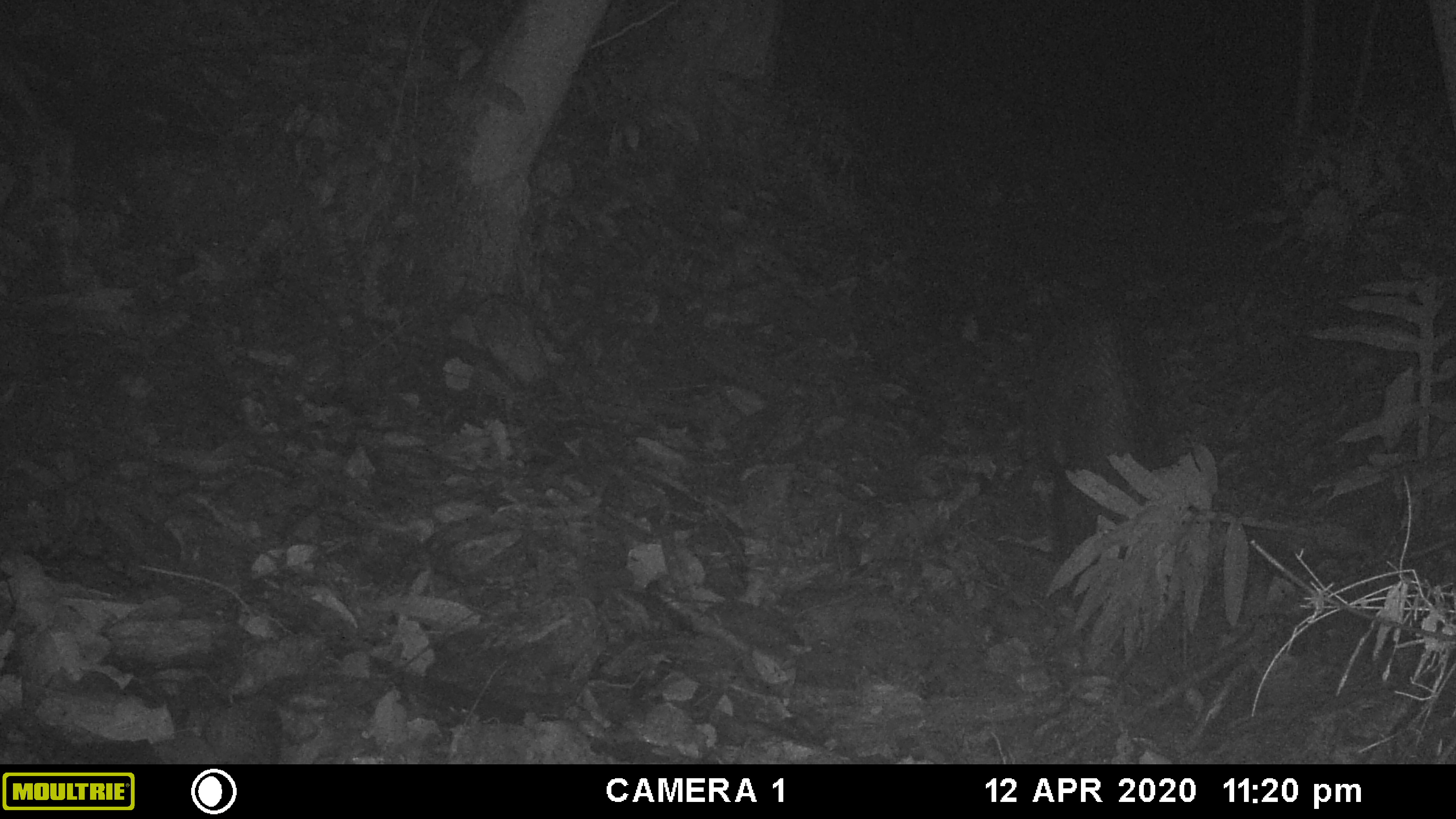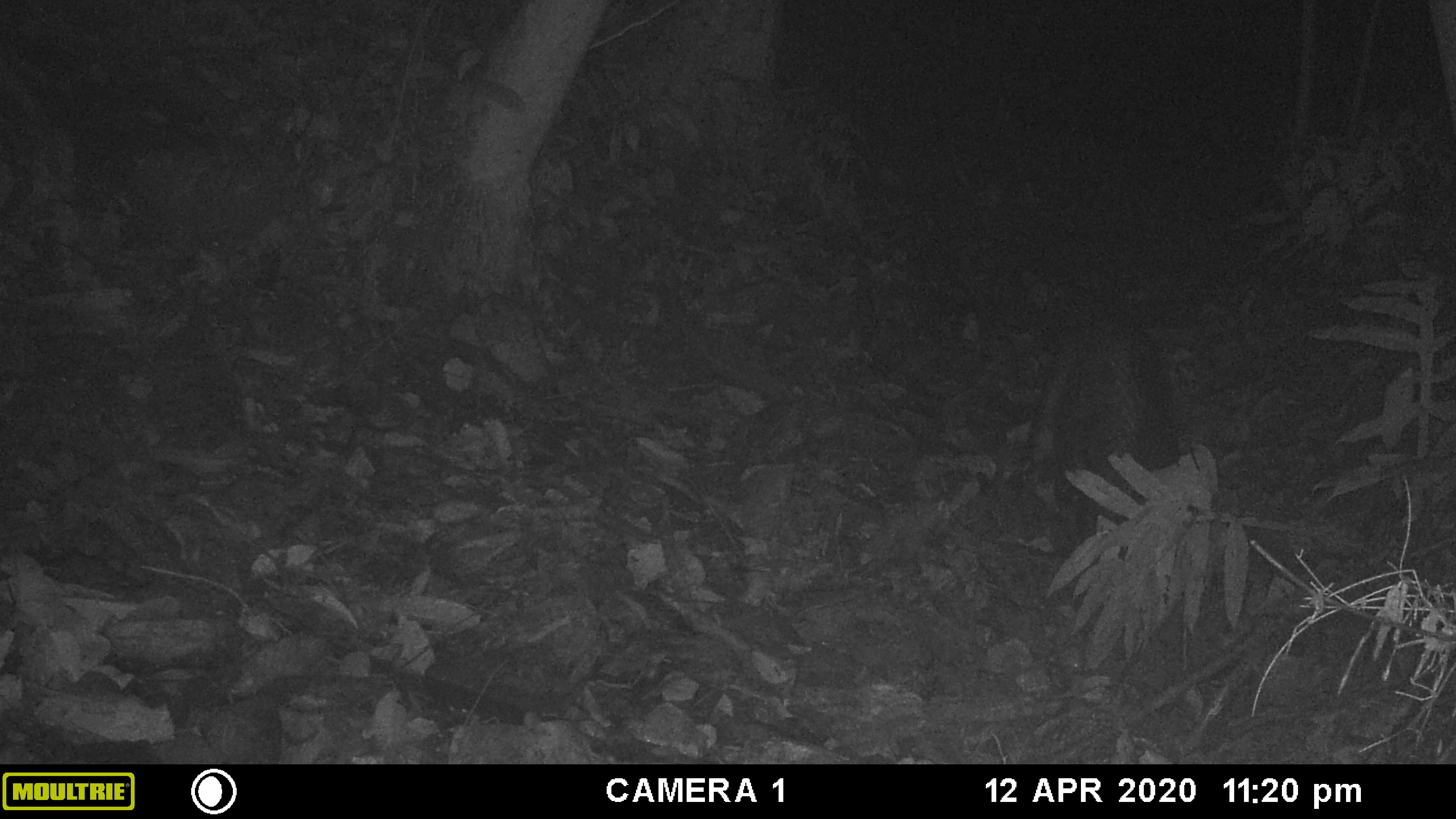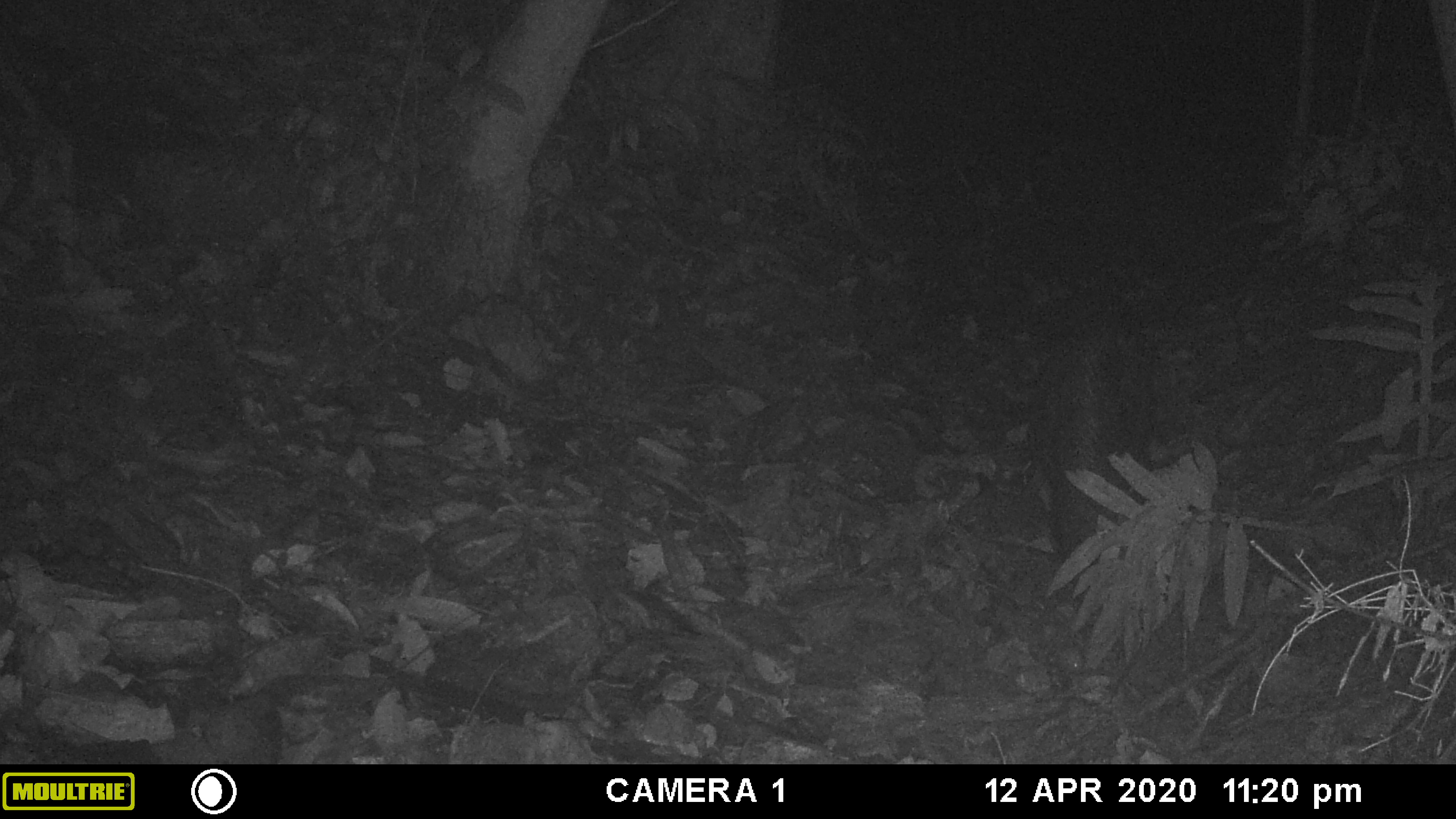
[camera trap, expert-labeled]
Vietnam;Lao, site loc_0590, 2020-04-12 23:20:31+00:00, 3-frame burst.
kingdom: Animalia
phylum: Chordata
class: Mammalia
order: Artiodactyla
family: Suidae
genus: Sus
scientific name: Sus scrofa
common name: eurasian wild pig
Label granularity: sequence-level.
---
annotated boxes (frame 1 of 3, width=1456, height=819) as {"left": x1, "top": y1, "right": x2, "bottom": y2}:
eurasian wild pig: {"left": 1027, "top": 302, "right": 1149, "bottom": 703}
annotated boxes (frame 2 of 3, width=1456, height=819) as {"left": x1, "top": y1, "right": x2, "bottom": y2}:
eurasian wild pig: {"left": 1023, "top": 287, "right": 1169, "bottom": 707}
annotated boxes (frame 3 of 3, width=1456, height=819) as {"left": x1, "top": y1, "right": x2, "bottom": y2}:
eurasian wild pig: {"left": 1033, "top": 291, "right": 1161, "bottom": 628}